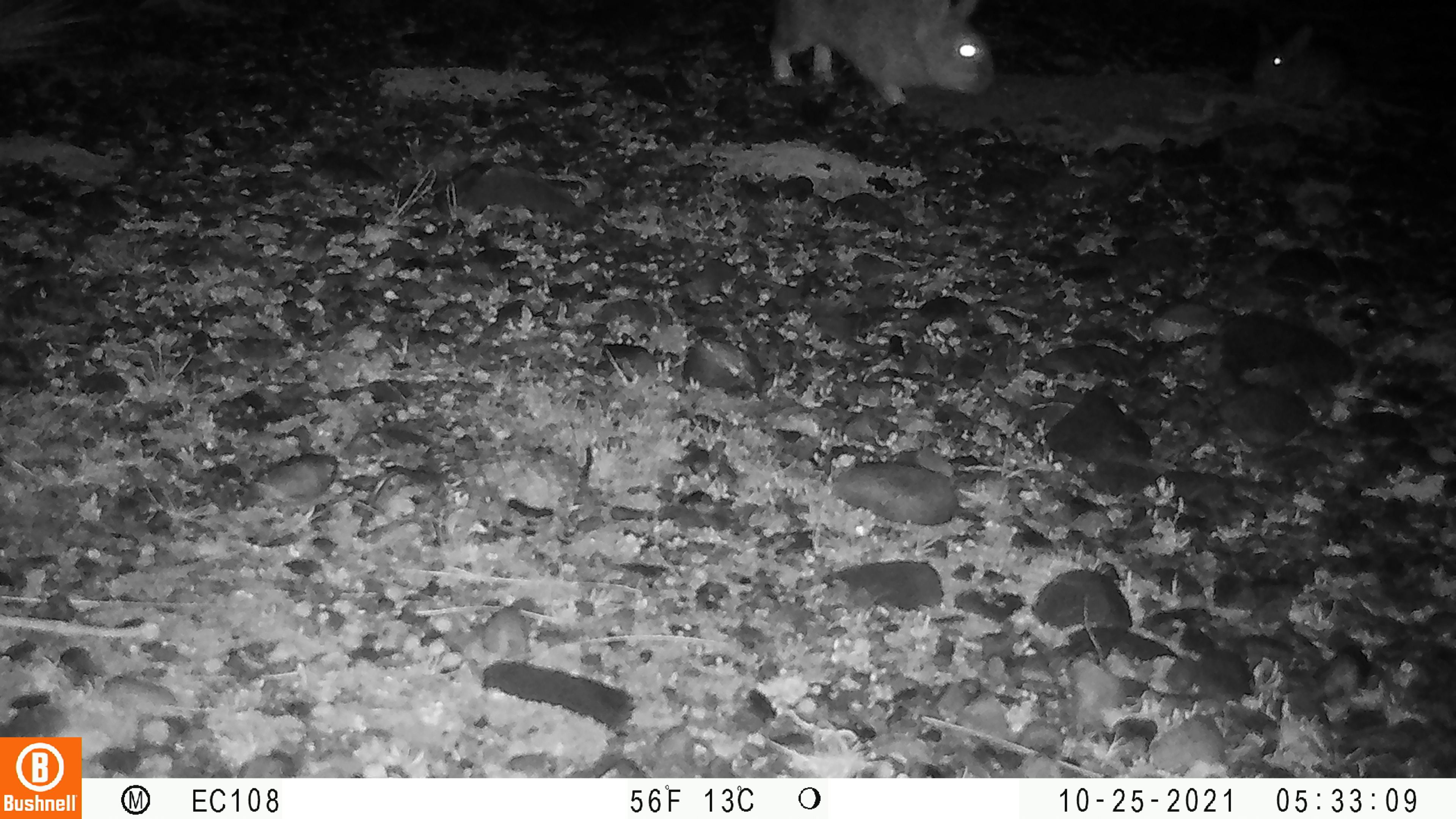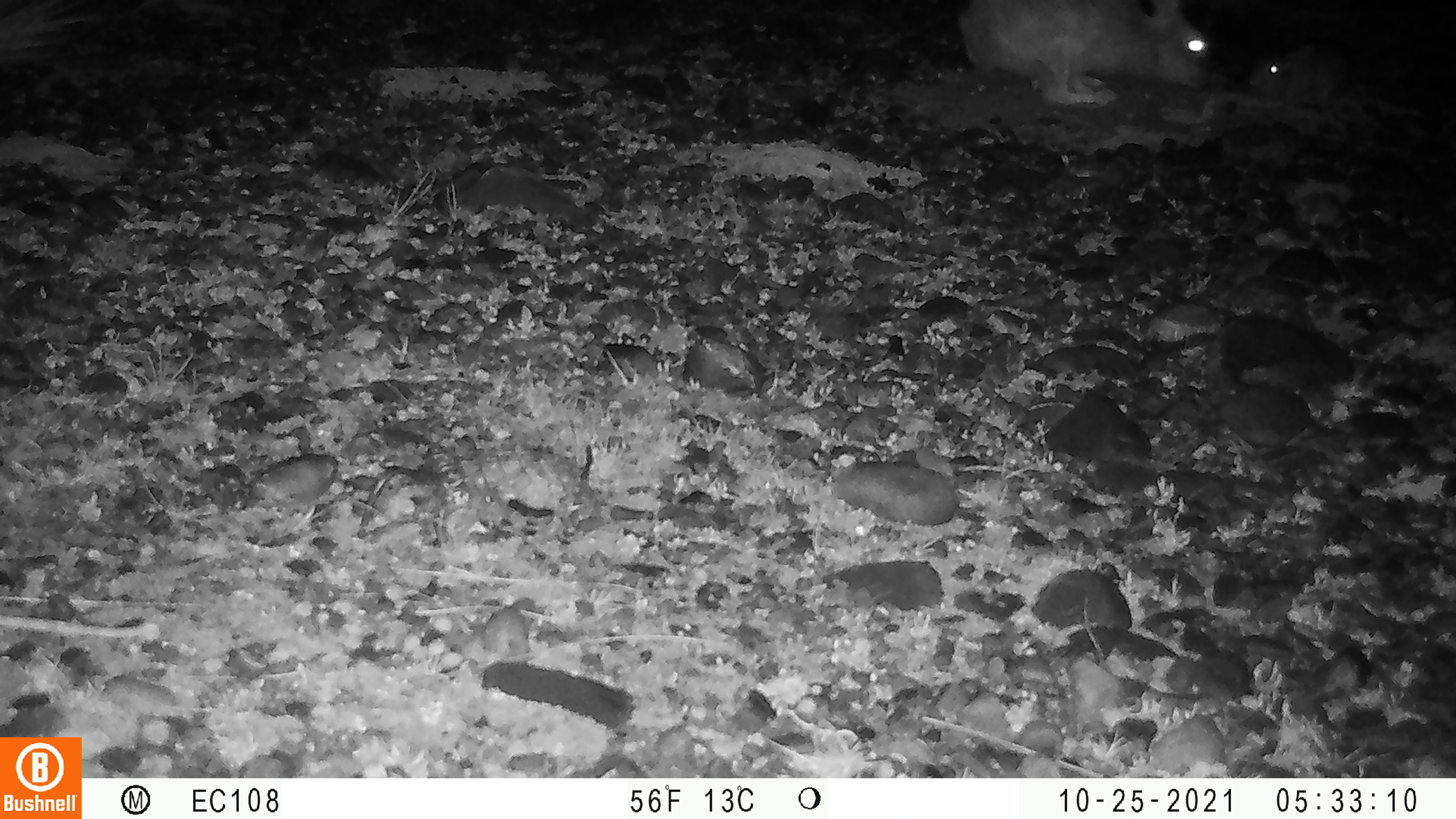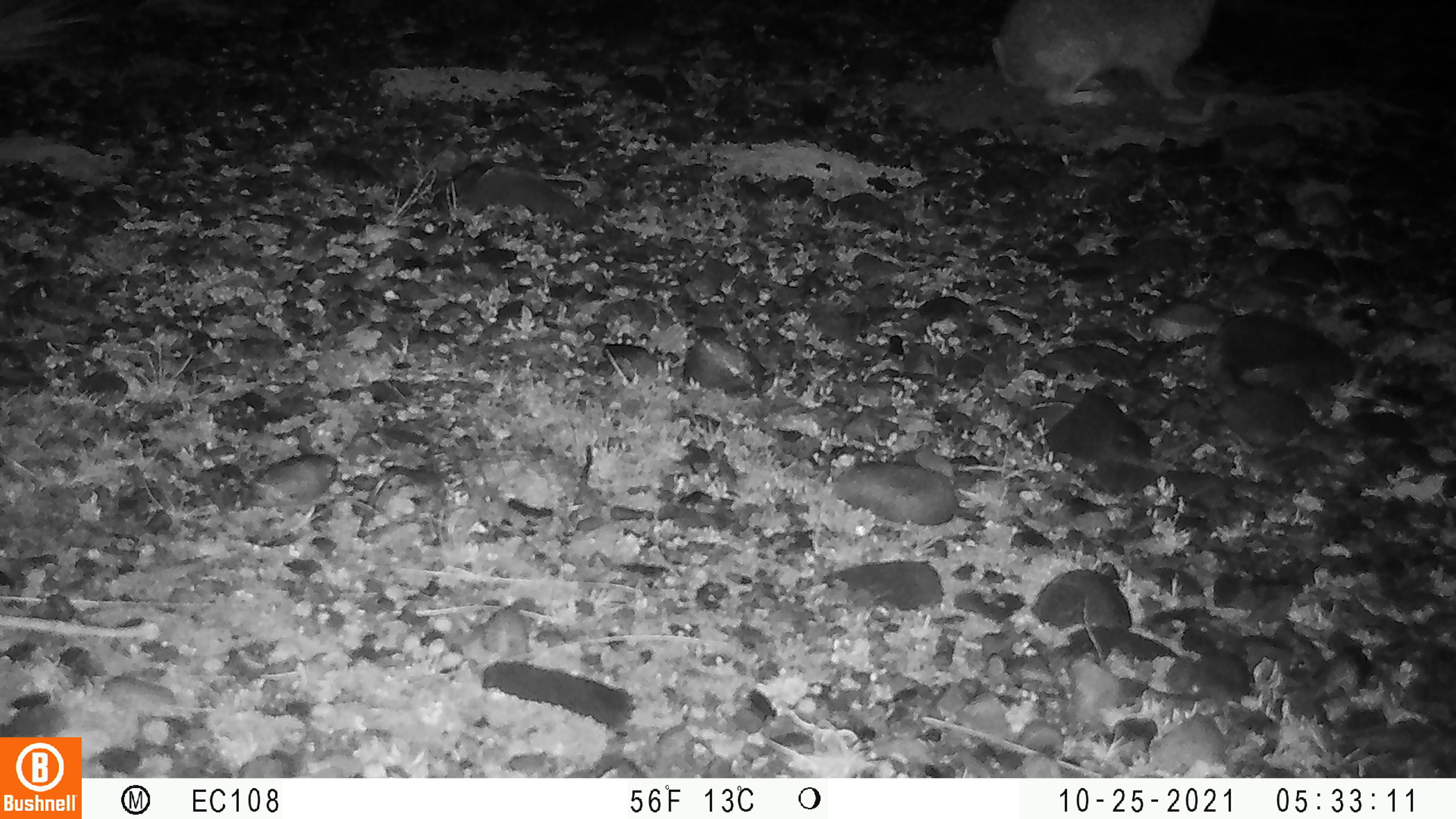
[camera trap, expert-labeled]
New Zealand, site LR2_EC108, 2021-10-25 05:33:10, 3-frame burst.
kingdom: Animalia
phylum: Chordata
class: Mammalia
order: Lagomorpha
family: Leporidae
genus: Oryctolagus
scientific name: Oryctolagus cuniculus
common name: european rabbit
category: rabbit